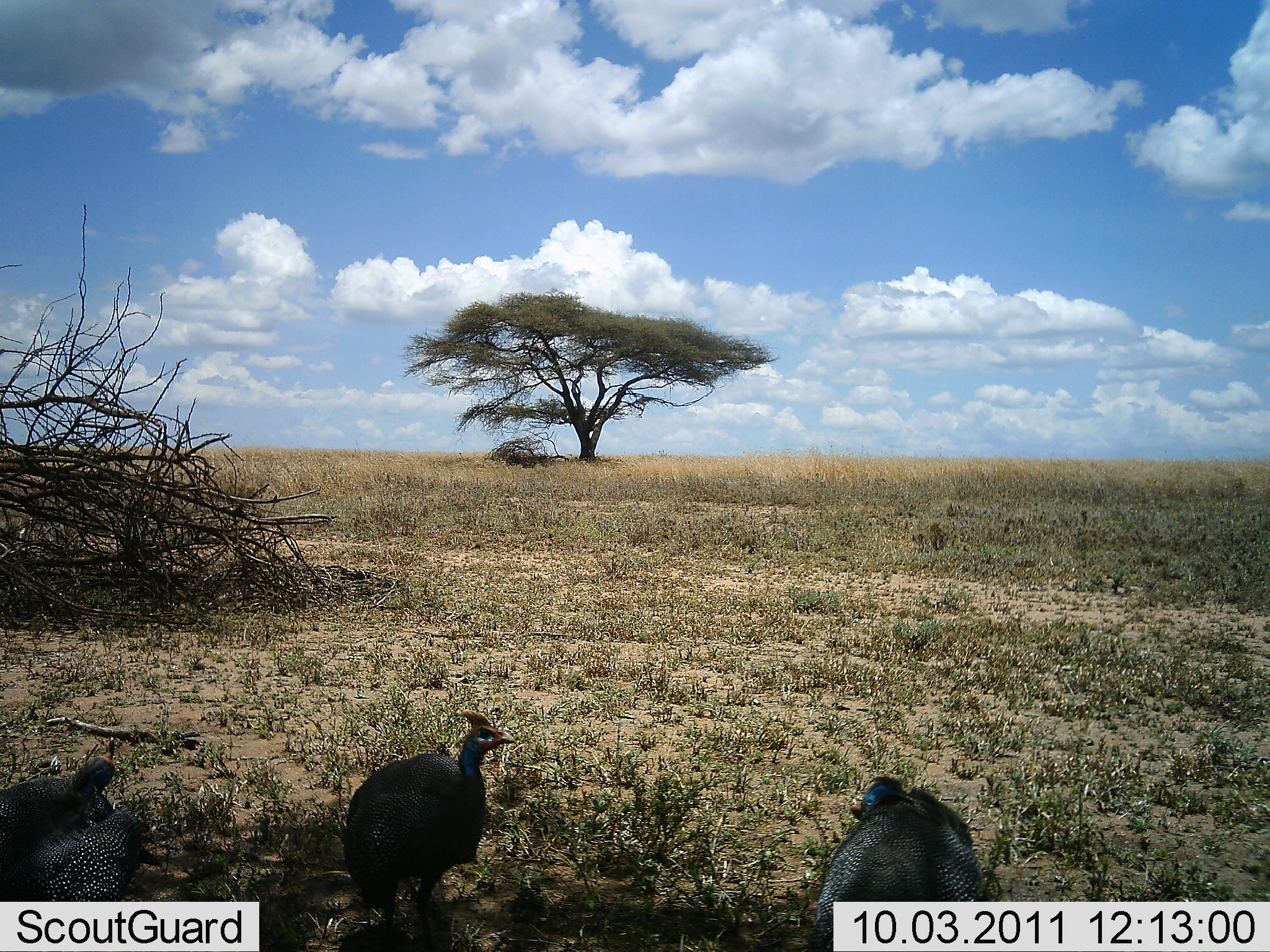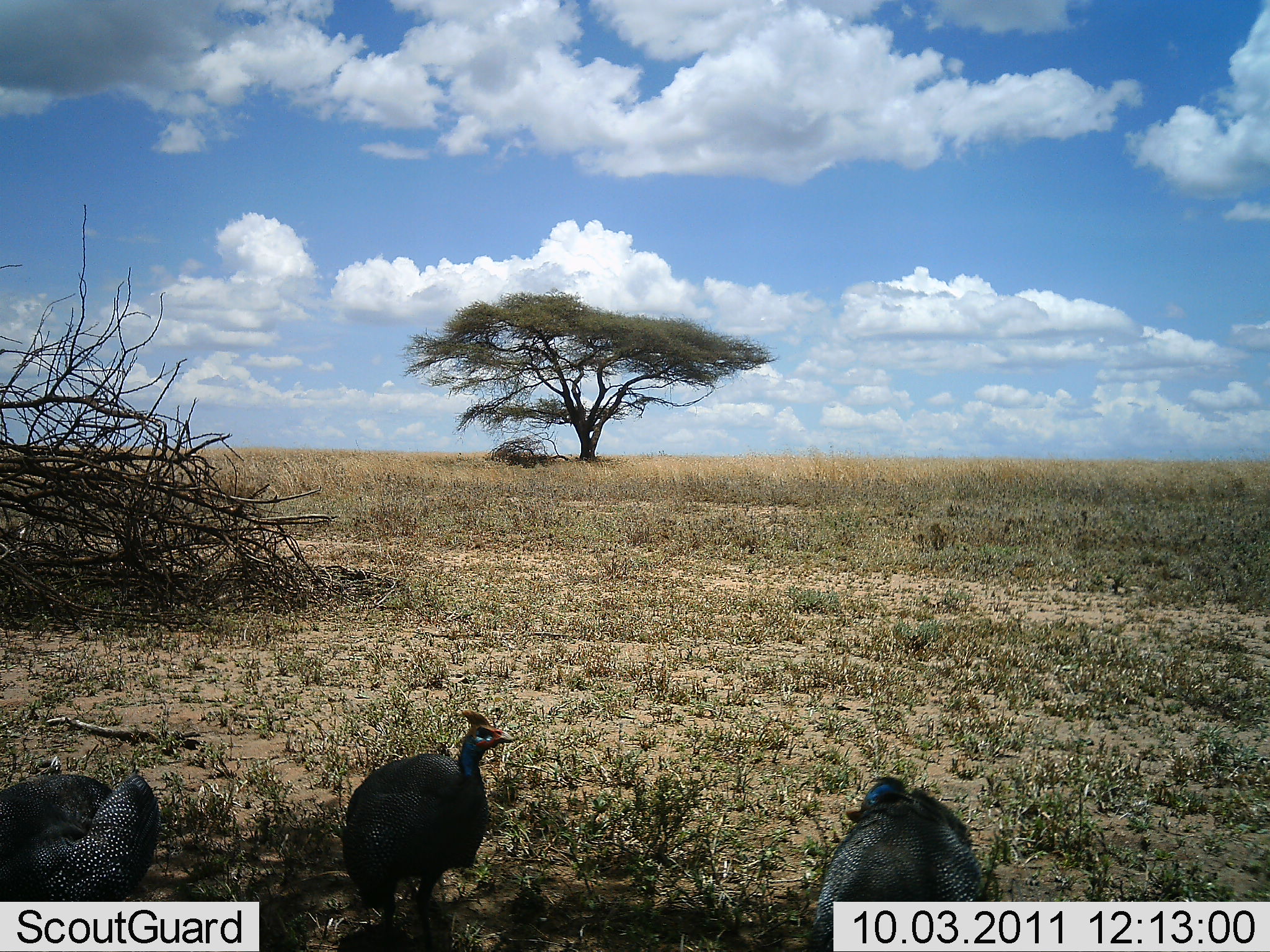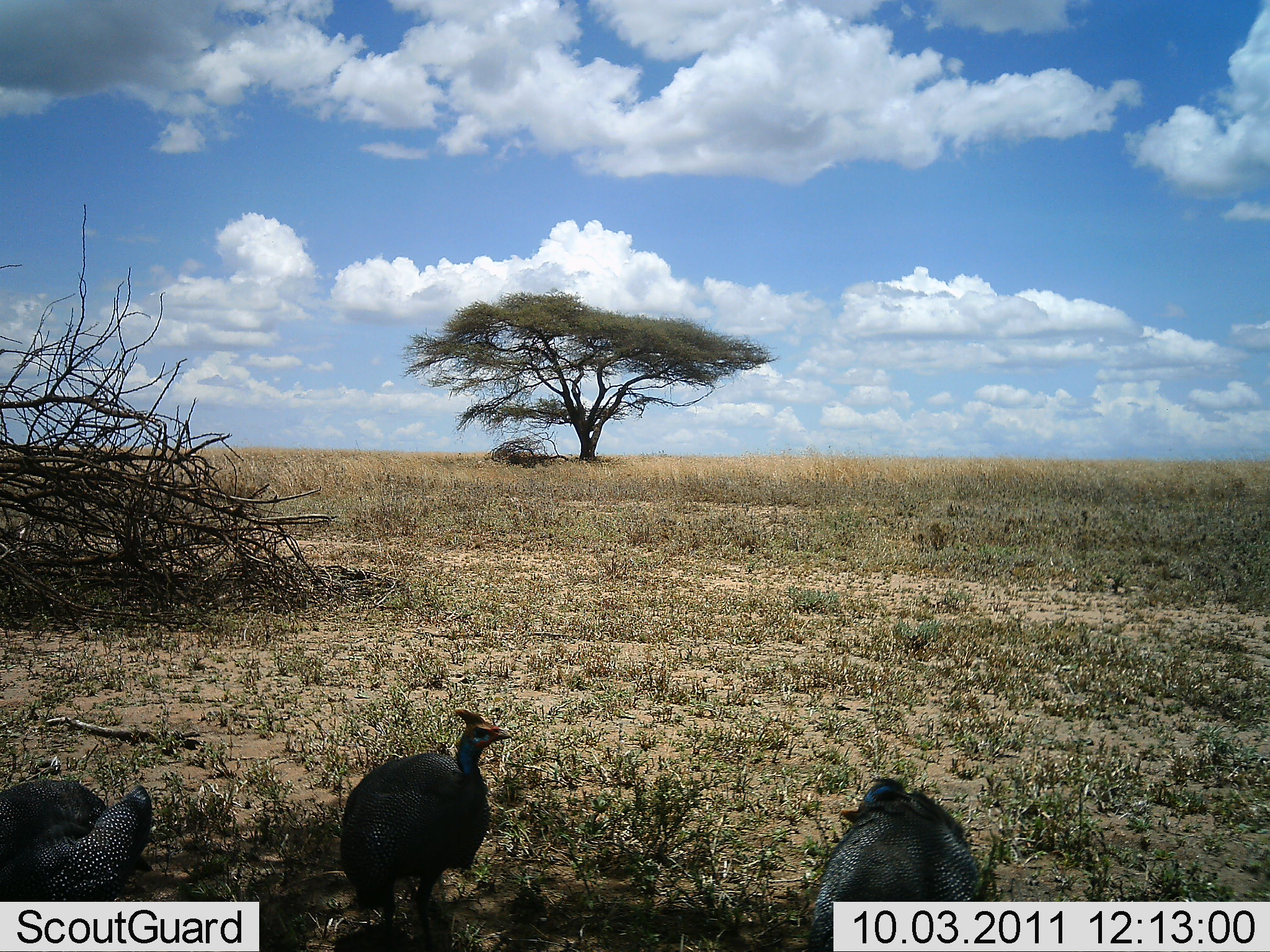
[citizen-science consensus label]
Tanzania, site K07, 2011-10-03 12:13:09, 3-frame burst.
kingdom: Animalia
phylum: Chordata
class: Aves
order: Galliformes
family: Numididae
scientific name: Numididae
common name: guinea fowl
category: guineafowl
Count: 3.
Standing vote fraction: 100%.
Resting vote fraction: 12%.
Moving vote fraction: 0%.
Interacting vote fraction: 0%.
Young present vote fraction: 0%.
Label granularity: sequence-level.